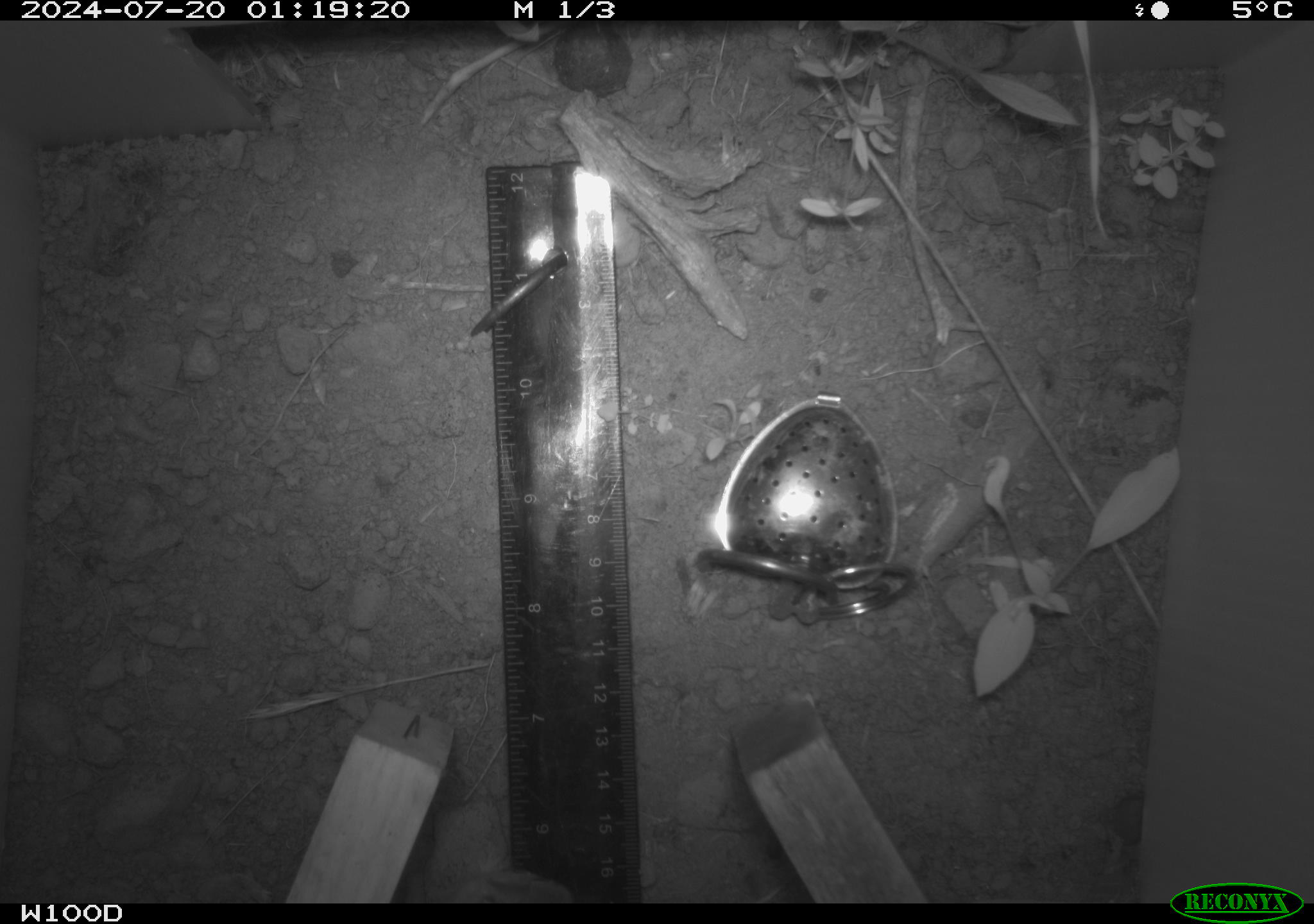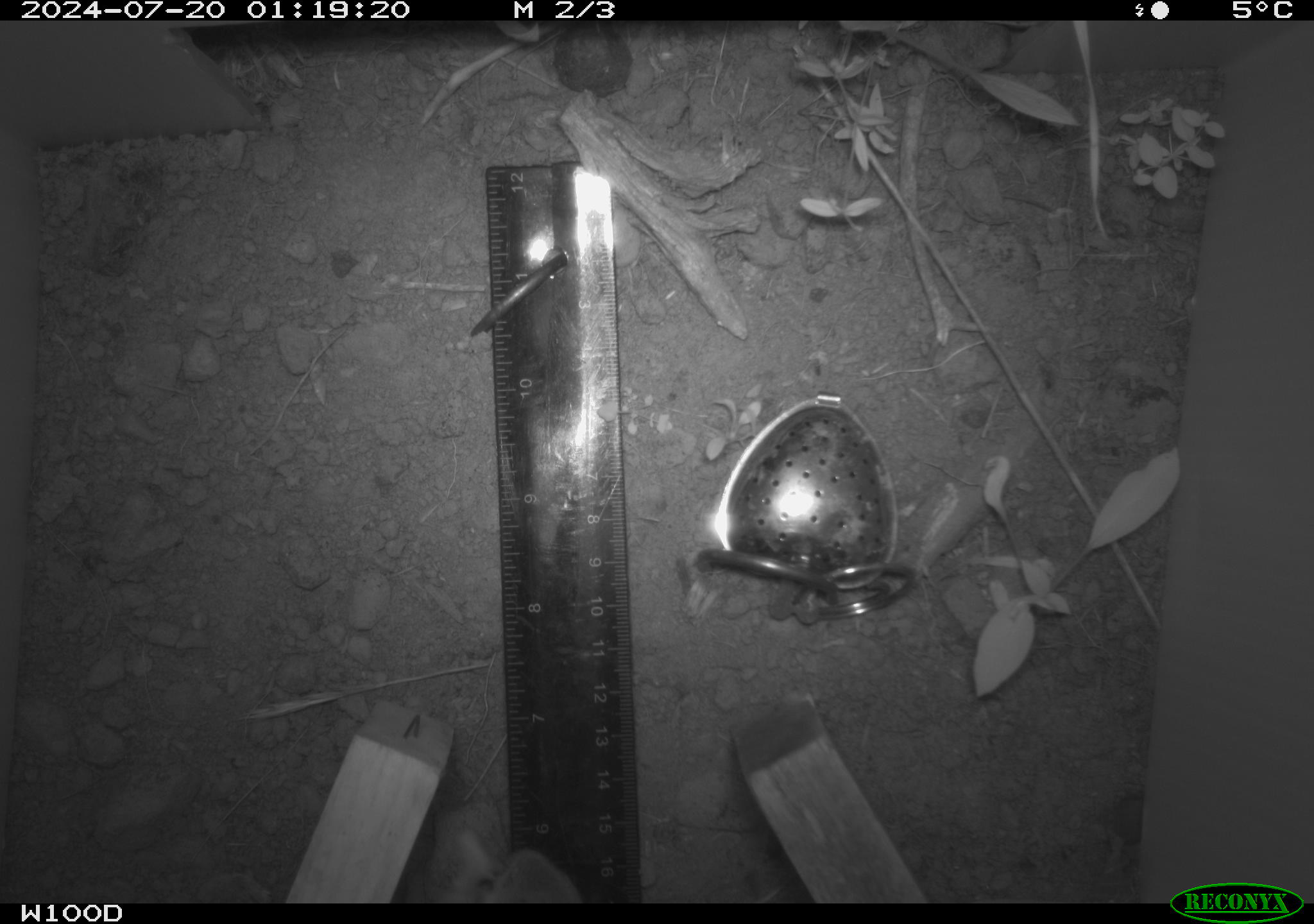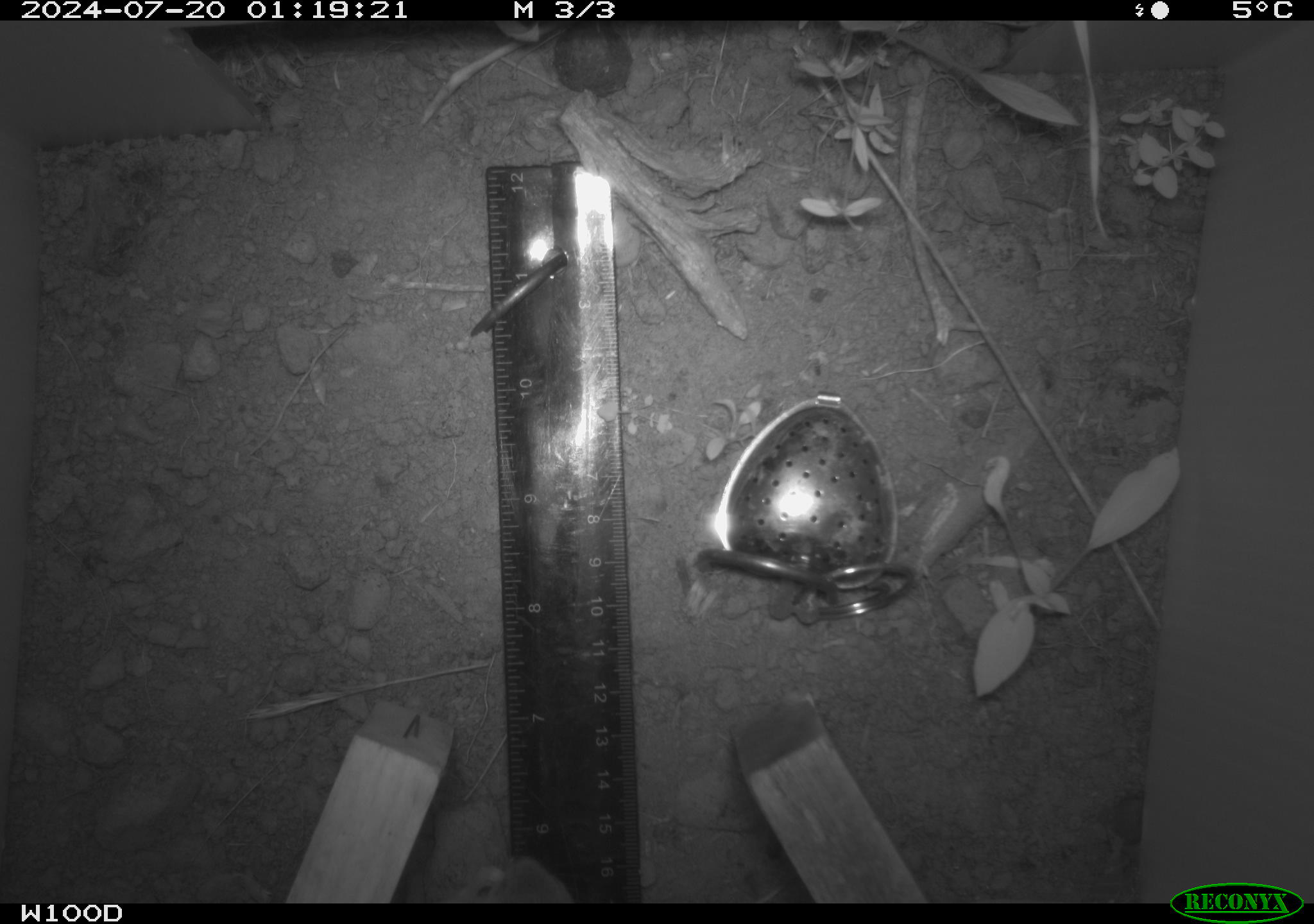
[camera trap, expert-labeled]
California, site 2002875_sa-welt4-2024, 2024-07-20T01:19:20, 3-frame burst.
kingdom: Animalia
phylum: Chordata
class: Mammalia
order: Rodentia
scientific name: Rodentia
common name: rodent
Rodent (Rodentia).